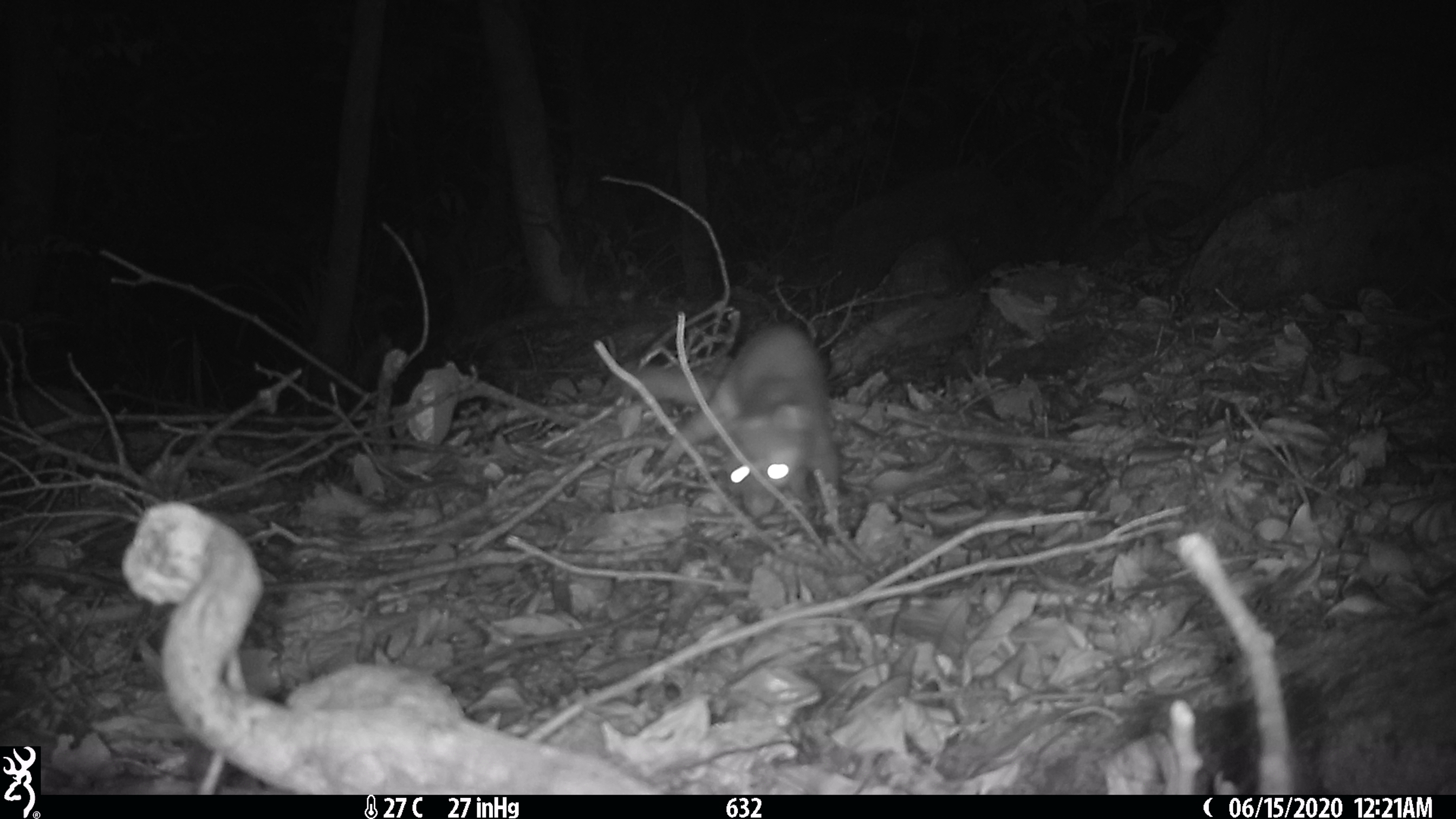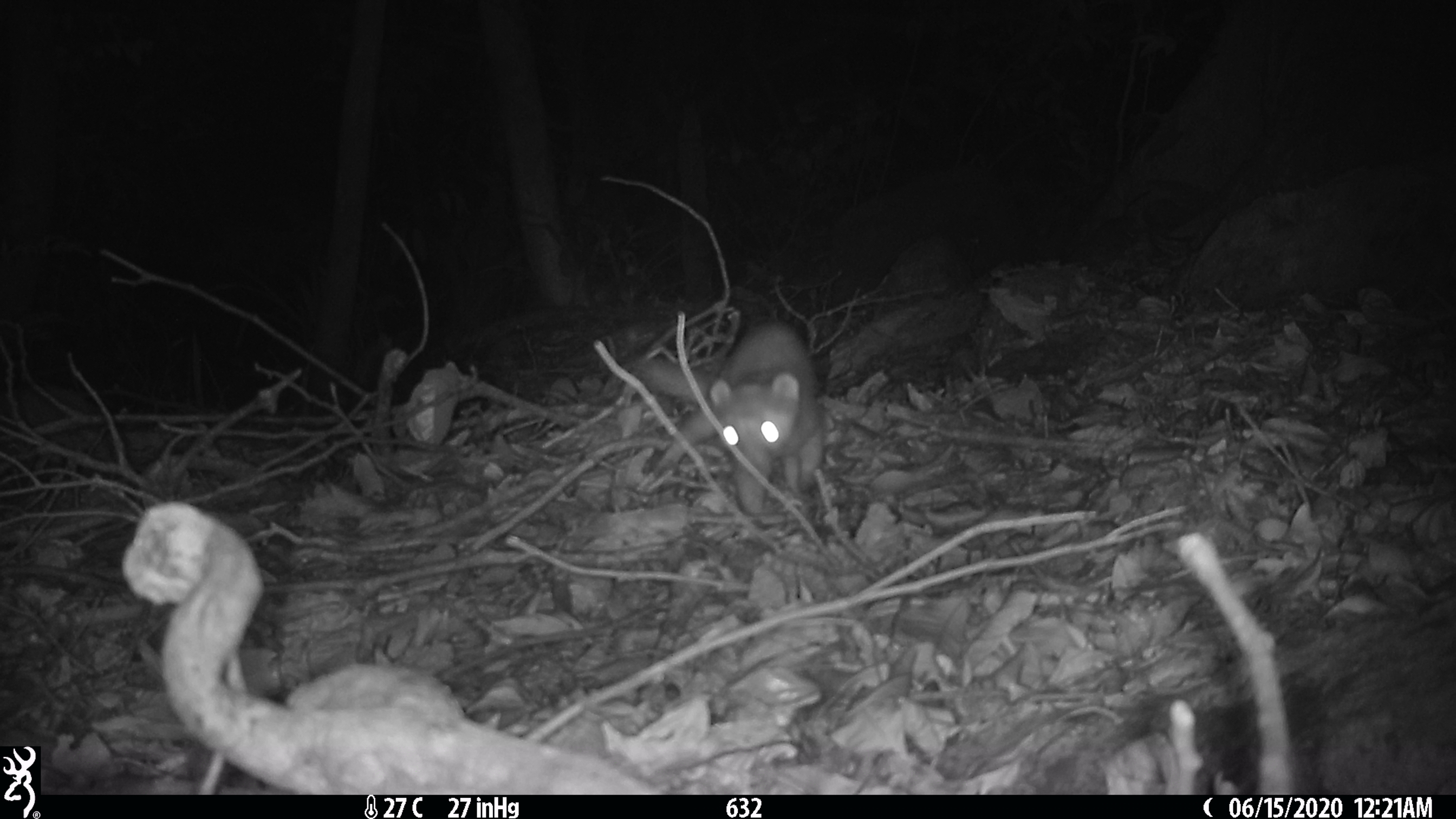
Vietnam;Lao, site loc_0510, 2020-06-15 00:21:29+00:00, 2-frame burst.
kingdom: Animalia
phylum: Chordata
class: Mammalia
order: Carnivora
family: Mustelidae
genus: Melogale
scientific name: Melogale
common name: ferret badger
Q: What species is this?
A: Ferret badger (Melogale).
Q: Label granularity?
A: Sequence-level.